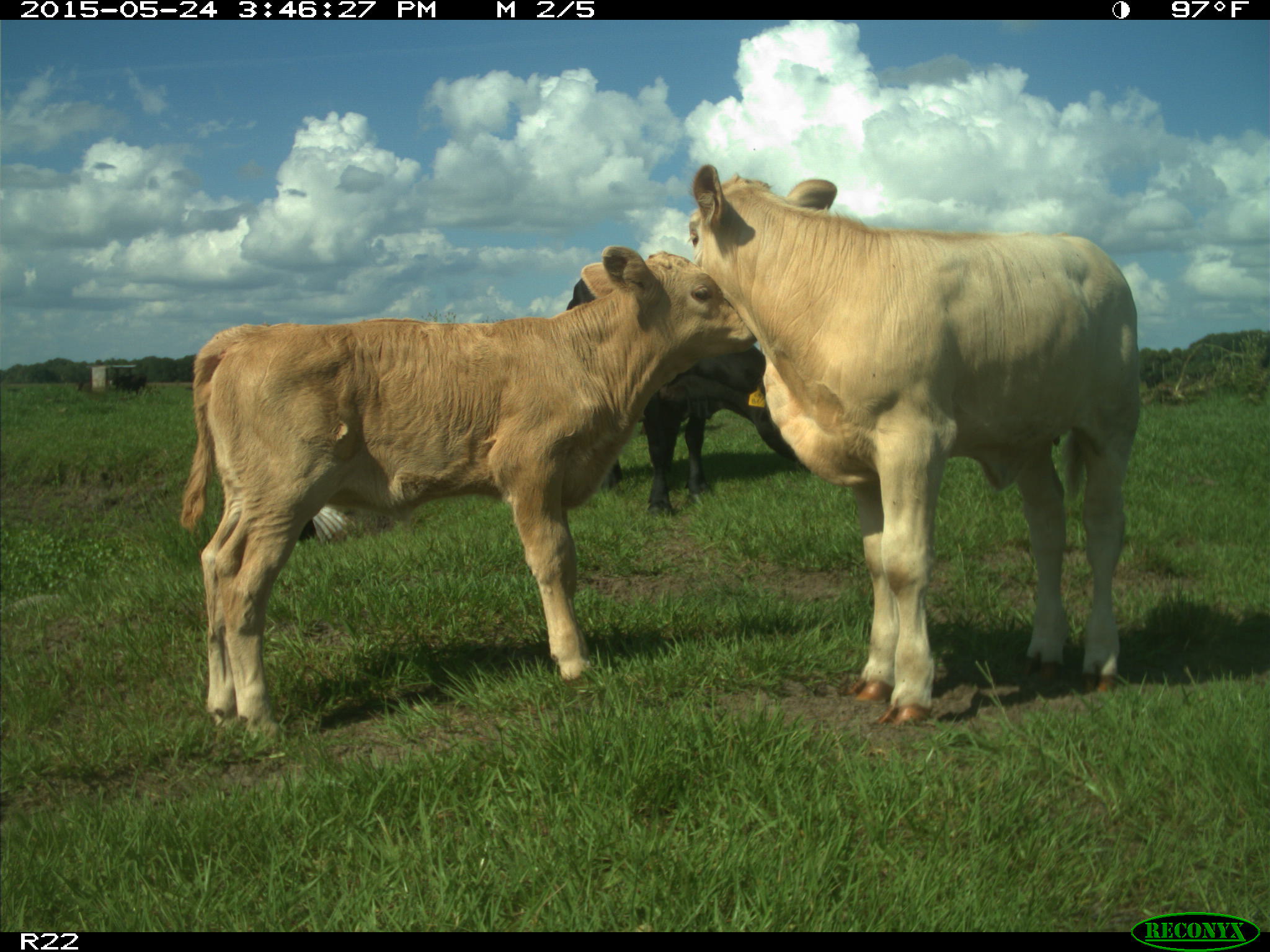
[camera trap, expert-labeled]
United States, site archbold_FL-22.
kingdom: Animalia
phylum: Chordata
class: Mammalia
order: Artiodactyla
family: Bovidae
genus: Bos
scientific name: Bos taurus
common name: domestic cow